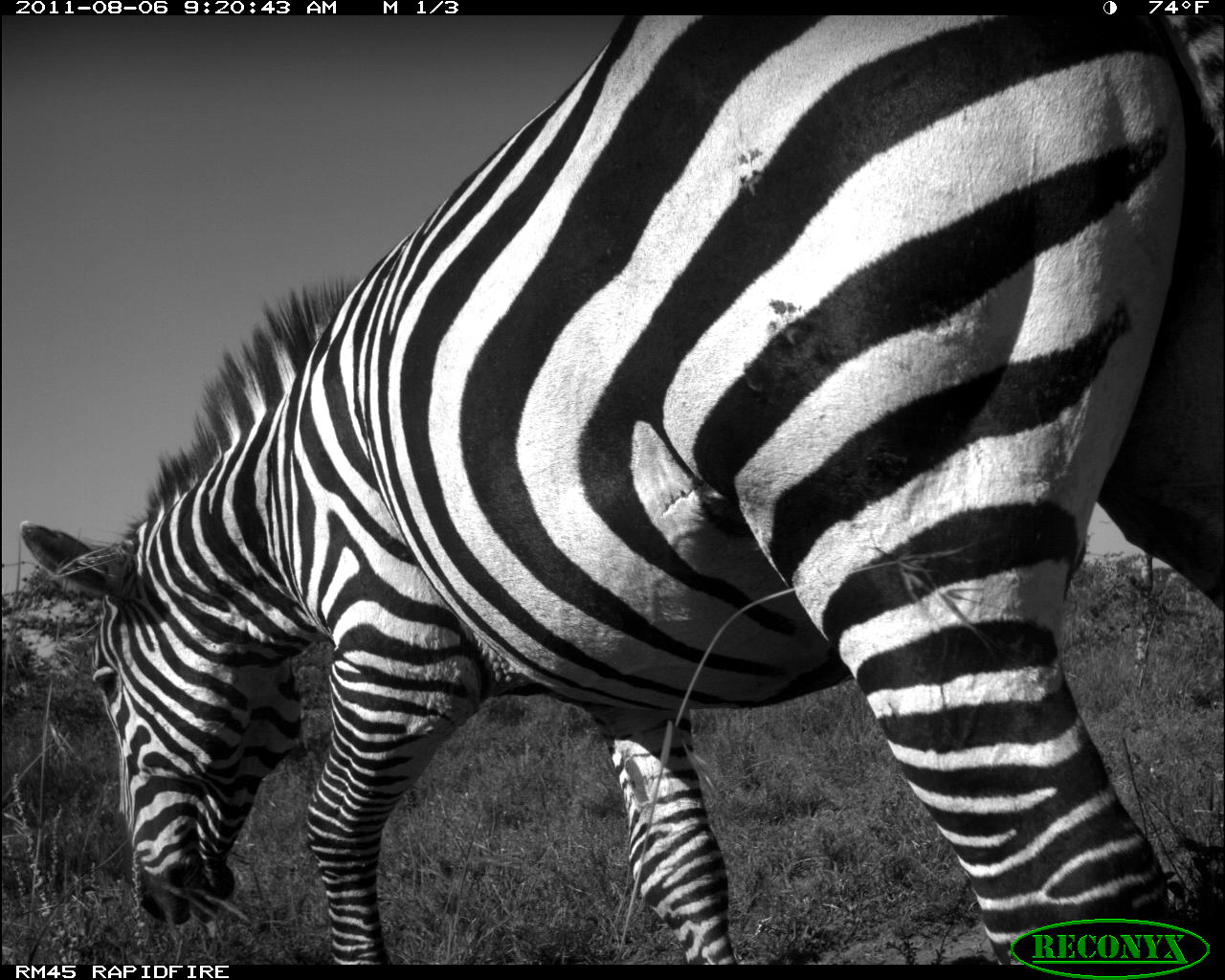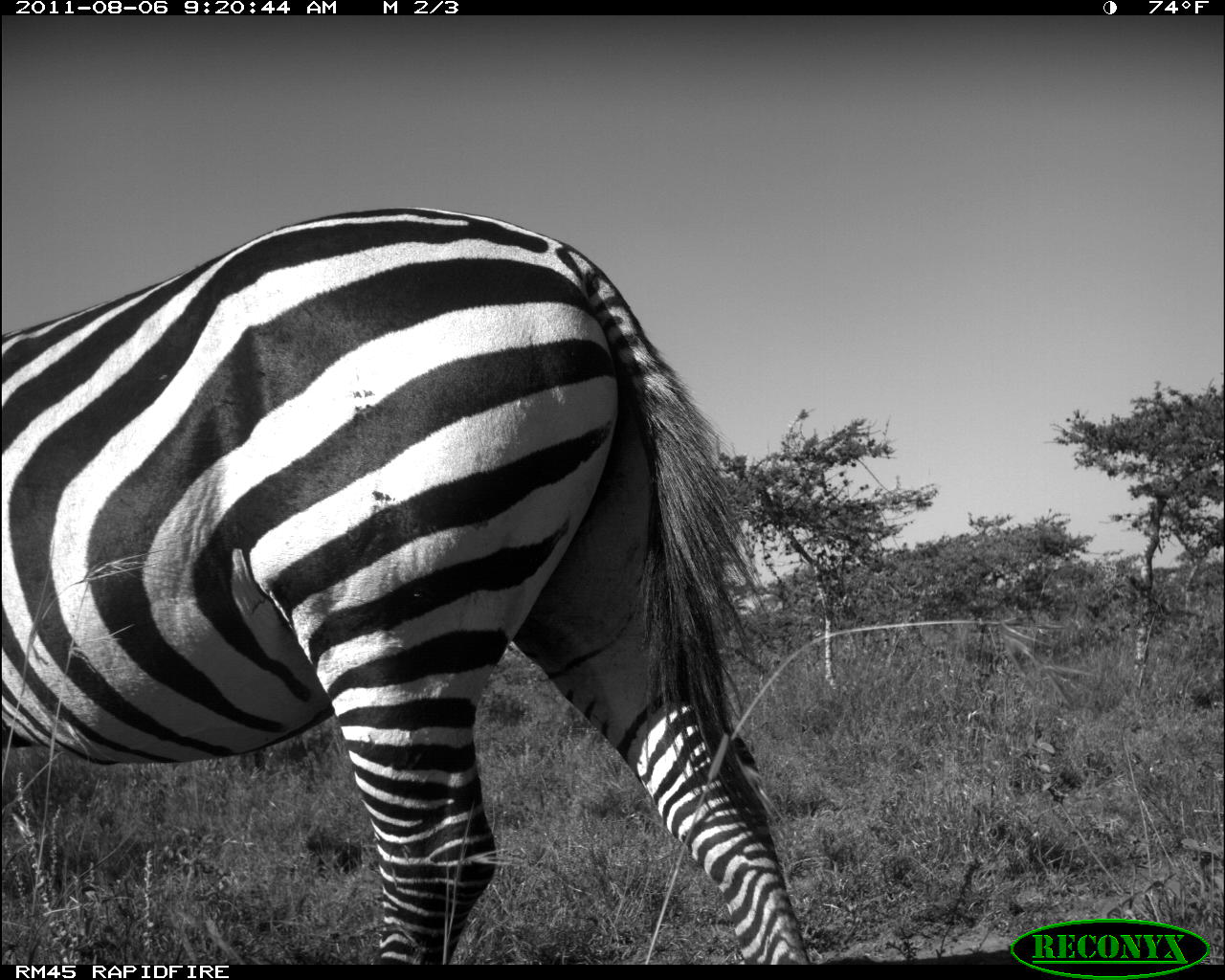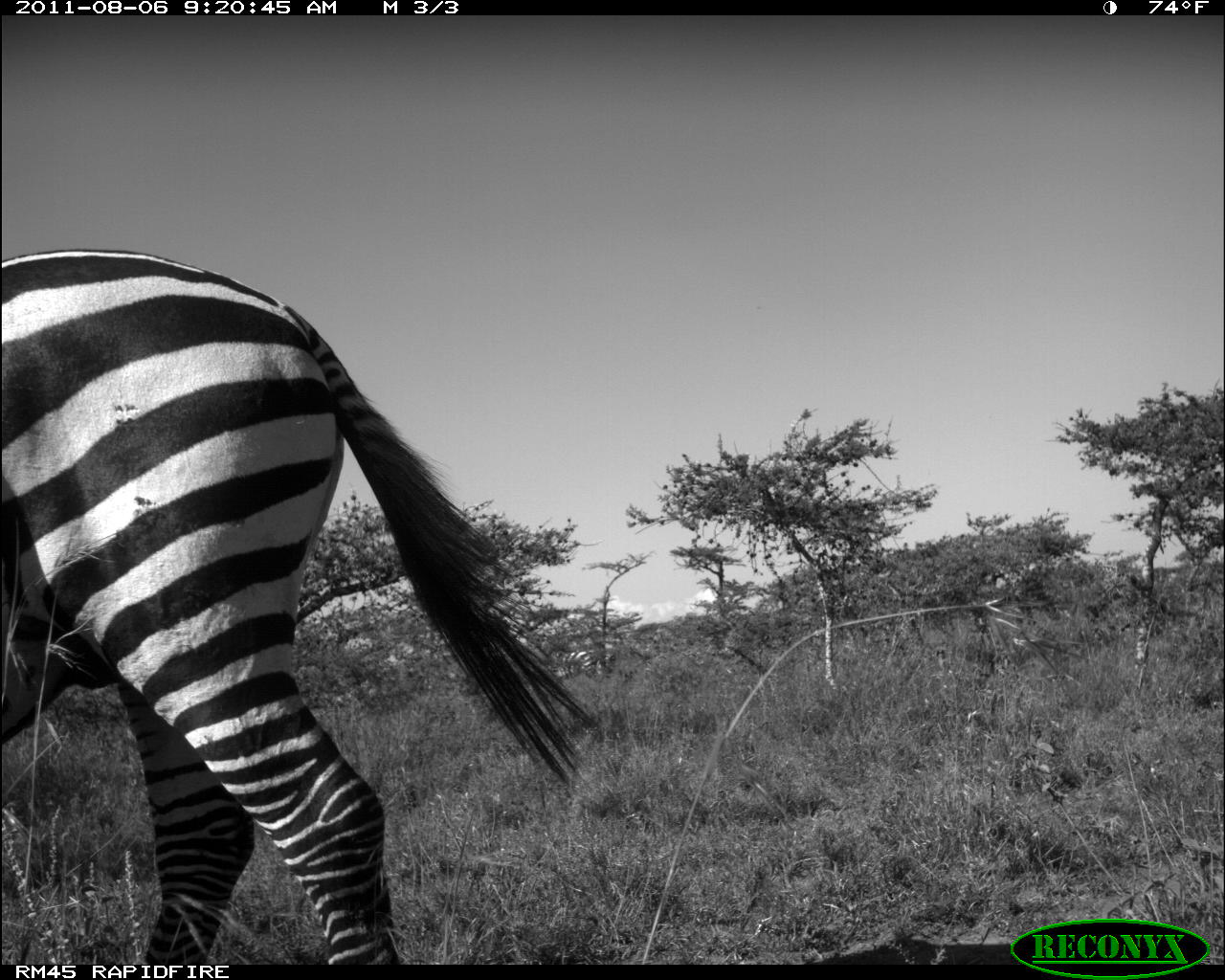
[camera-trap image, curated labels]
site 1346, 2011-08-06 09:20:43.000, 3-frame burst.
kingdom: Animalia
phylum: Chordata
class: Mammalia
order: Perissodactyla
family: Equidae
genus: Equus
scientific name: Equus quagga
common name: plains zebra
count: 1